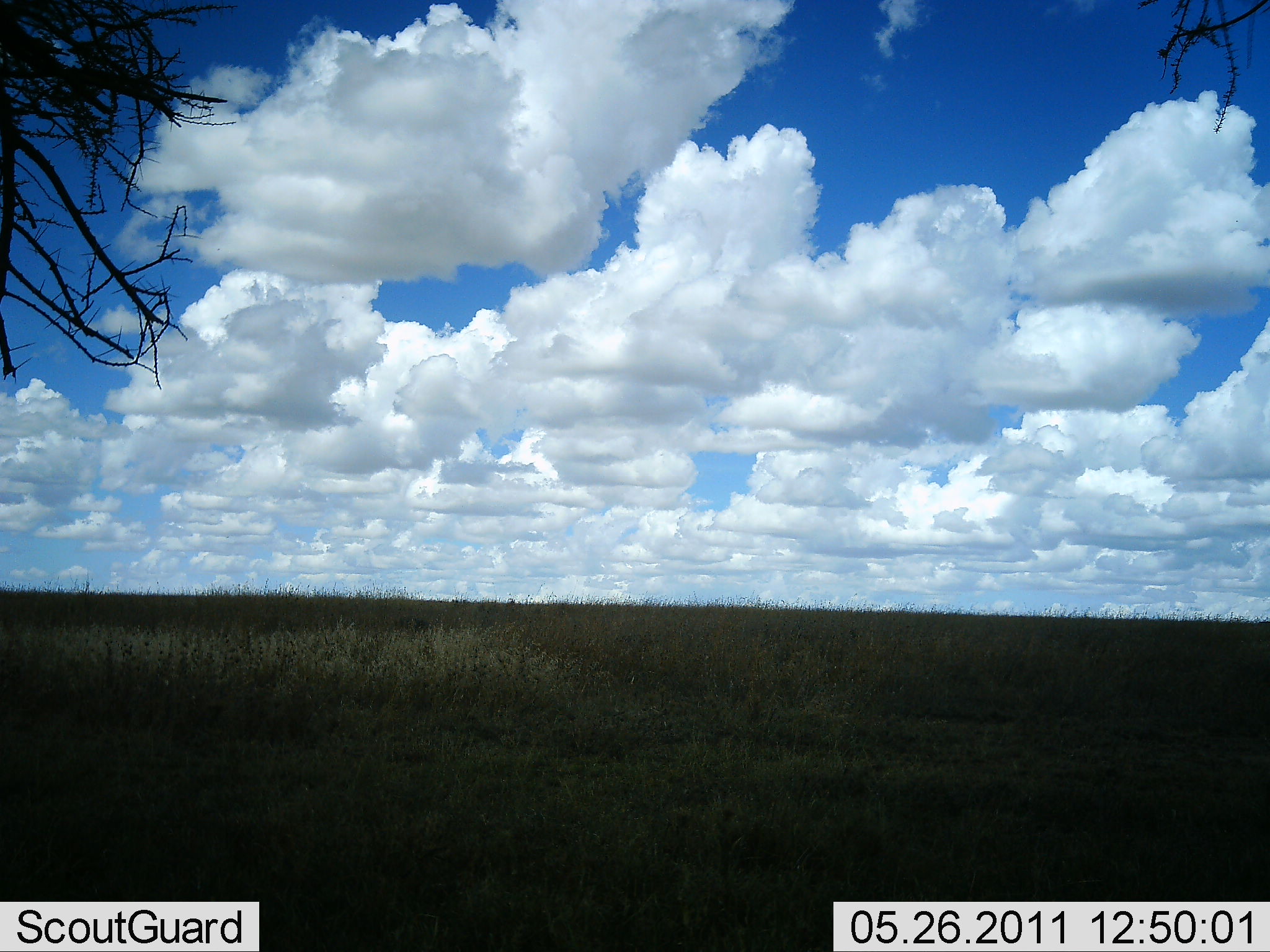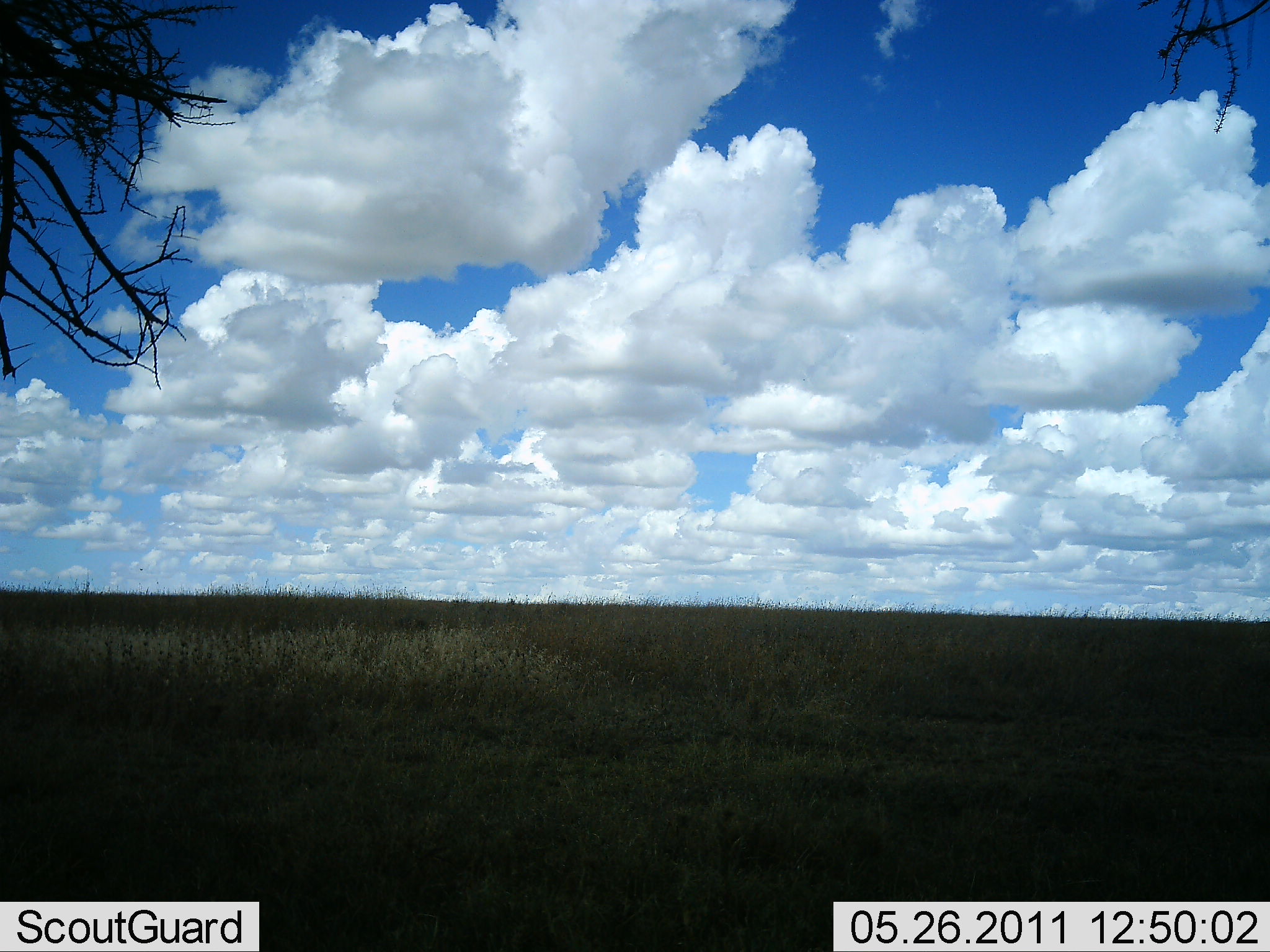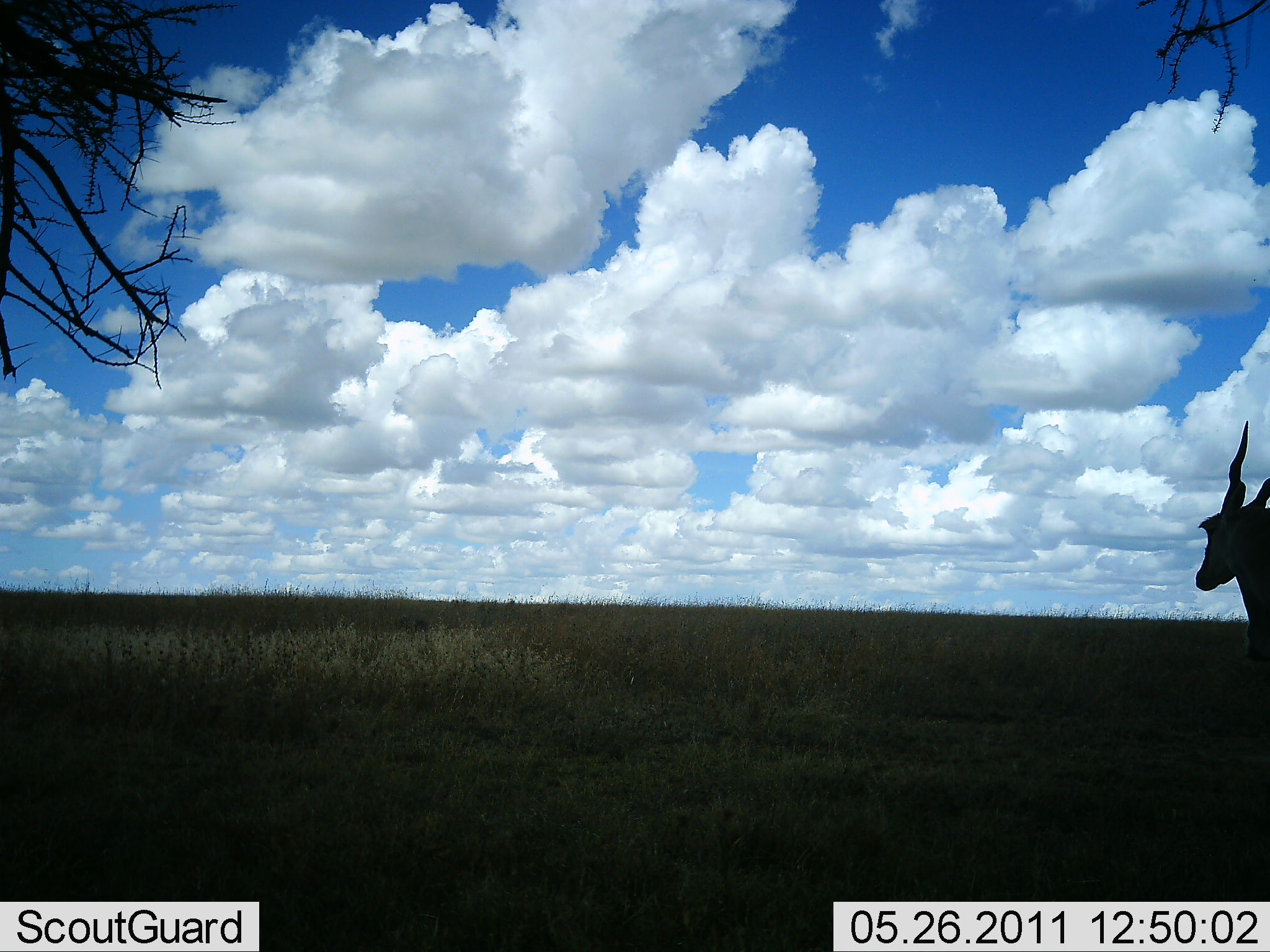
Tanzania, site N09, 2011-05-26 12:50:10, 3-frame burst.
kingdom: Animalia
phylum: Chordata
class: Mammalia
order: Artiodactyla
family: Bovidae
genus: Tragelaphus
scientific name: Tragelaphus oryx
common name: eland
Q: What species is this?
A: Eland (Tragelaphus oryx).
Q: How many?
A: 1.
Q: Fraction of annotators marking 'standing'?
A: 20%.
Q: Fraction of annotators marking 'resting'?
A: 0%.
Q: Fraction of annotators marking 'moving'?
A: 90%.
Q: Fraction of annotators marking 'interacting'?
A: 0%.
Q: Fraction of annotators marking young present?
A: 0%.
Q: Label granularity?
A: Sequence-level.